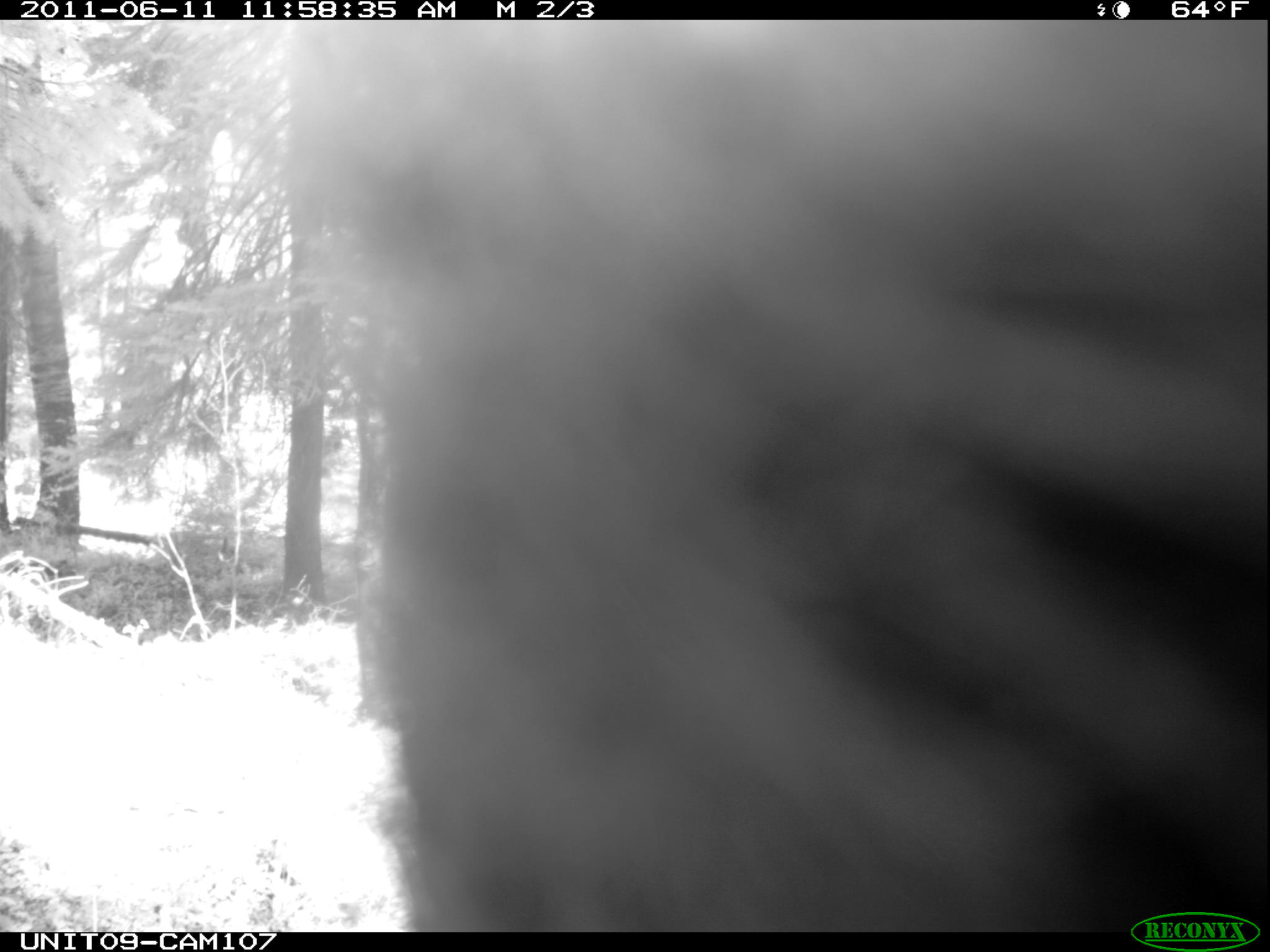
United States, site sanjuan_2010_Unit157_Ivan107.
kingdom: Animalia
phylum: Chordata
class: Mammalia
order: Carnivora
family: Ursidae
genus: Ursus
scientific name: Ursus americanus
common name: american black bear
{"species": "Ursus americanus (american black bear)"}